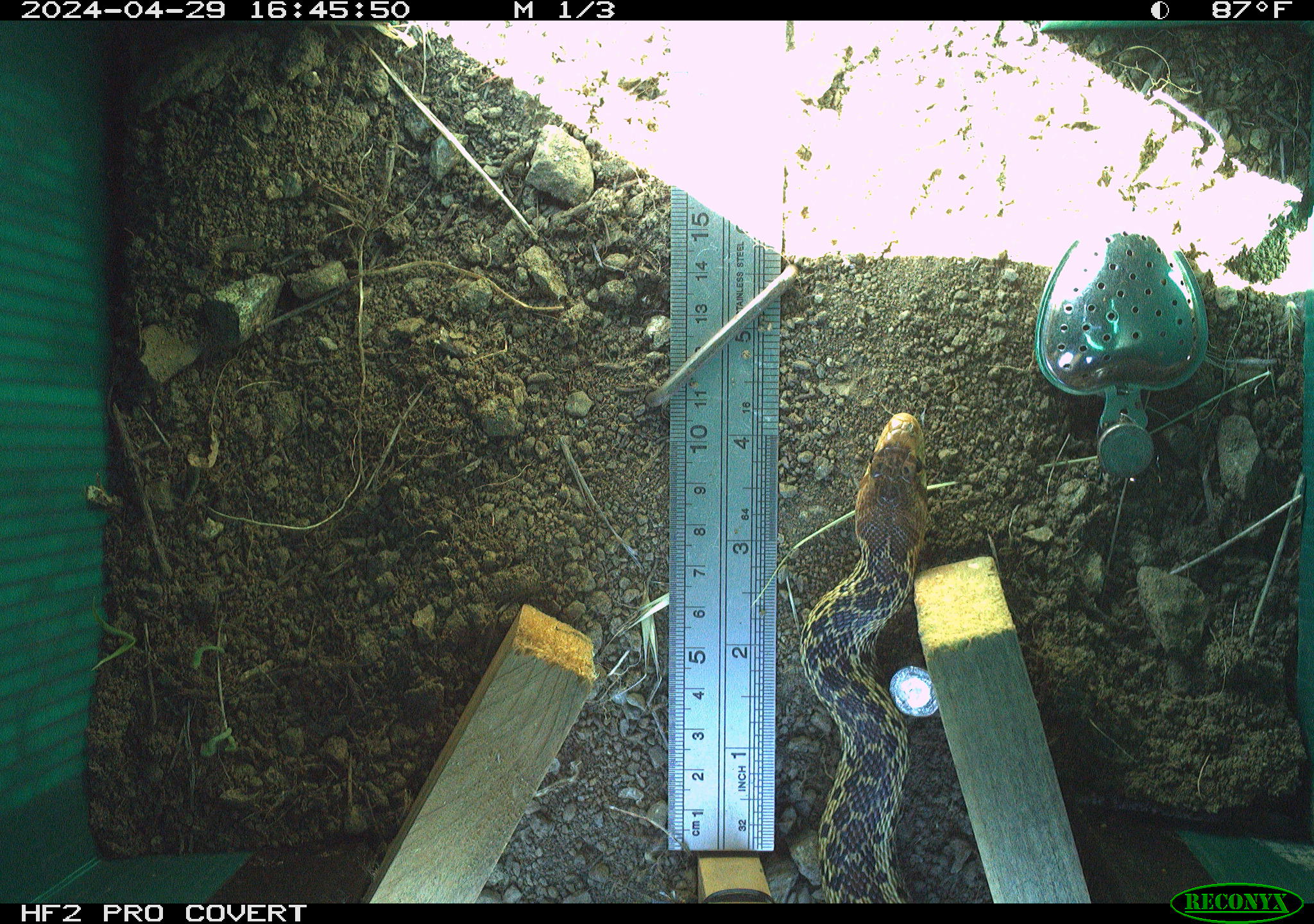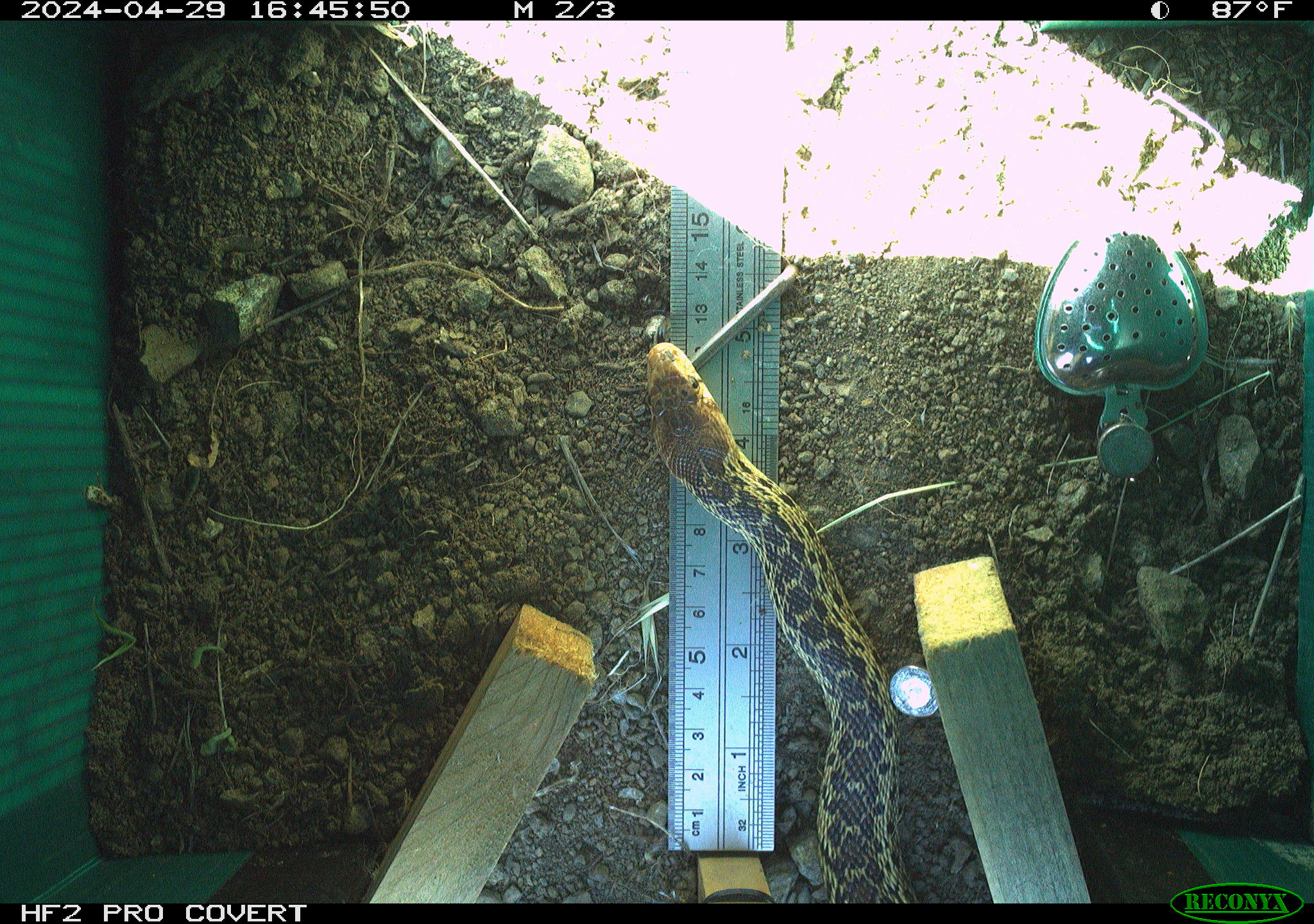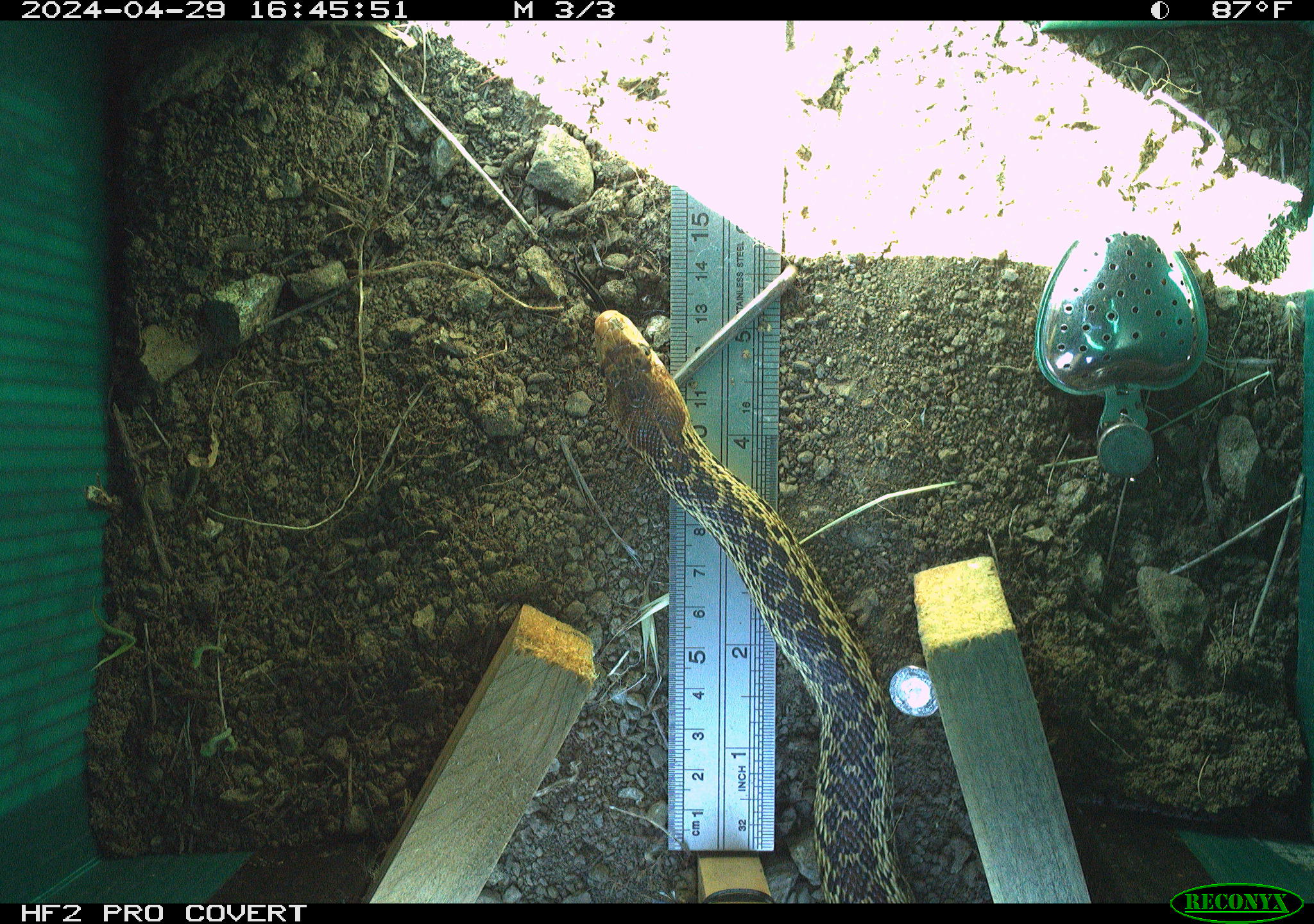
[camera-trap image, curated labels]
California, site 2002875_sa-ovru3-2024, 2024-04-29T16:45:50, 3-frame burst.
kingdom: Animalia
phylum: Chordata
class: Reptilia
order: Squamata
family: Colubridae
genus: Pituophis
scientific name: Pituophis catenifer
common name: gophersnake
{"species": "gophersnake (Pituophis catenifer)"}